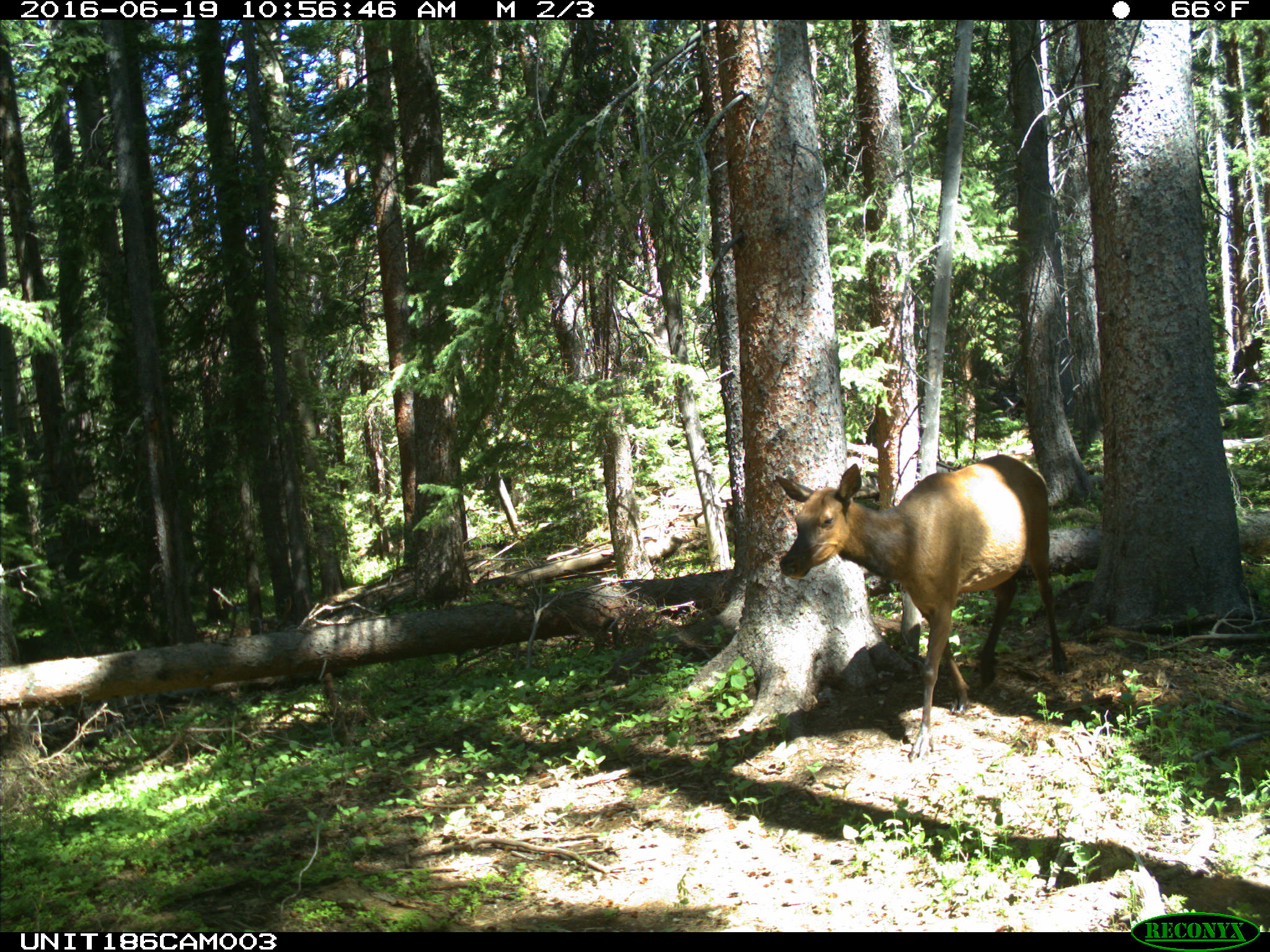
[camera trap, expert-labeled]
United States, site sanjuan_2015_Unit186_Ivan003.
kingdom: Animalia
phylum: Chordata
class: Mammalia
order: Artiodactyla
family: Cervidae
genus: Cervus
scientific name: Cervus elaphus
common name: red deer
Cervus elaphus (red deer).